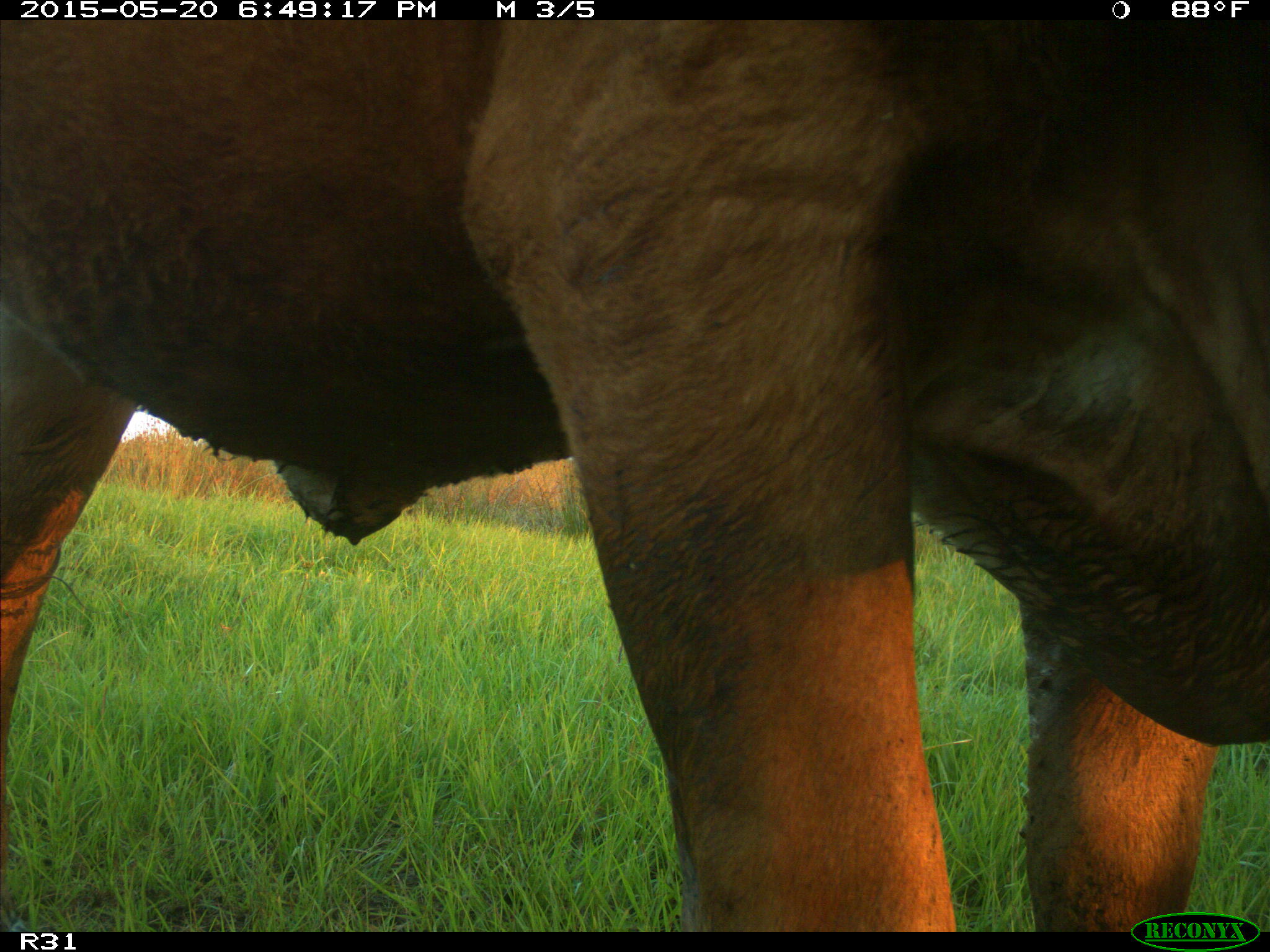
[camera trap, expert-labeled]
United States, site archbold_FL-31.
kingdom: Animalia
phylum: Chordata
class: Mammalia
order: Artiodactyla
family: Bovidae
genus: Bos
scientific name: Bos taurus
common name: domestic cow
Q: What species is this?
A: Bos taurus (domestic cow).